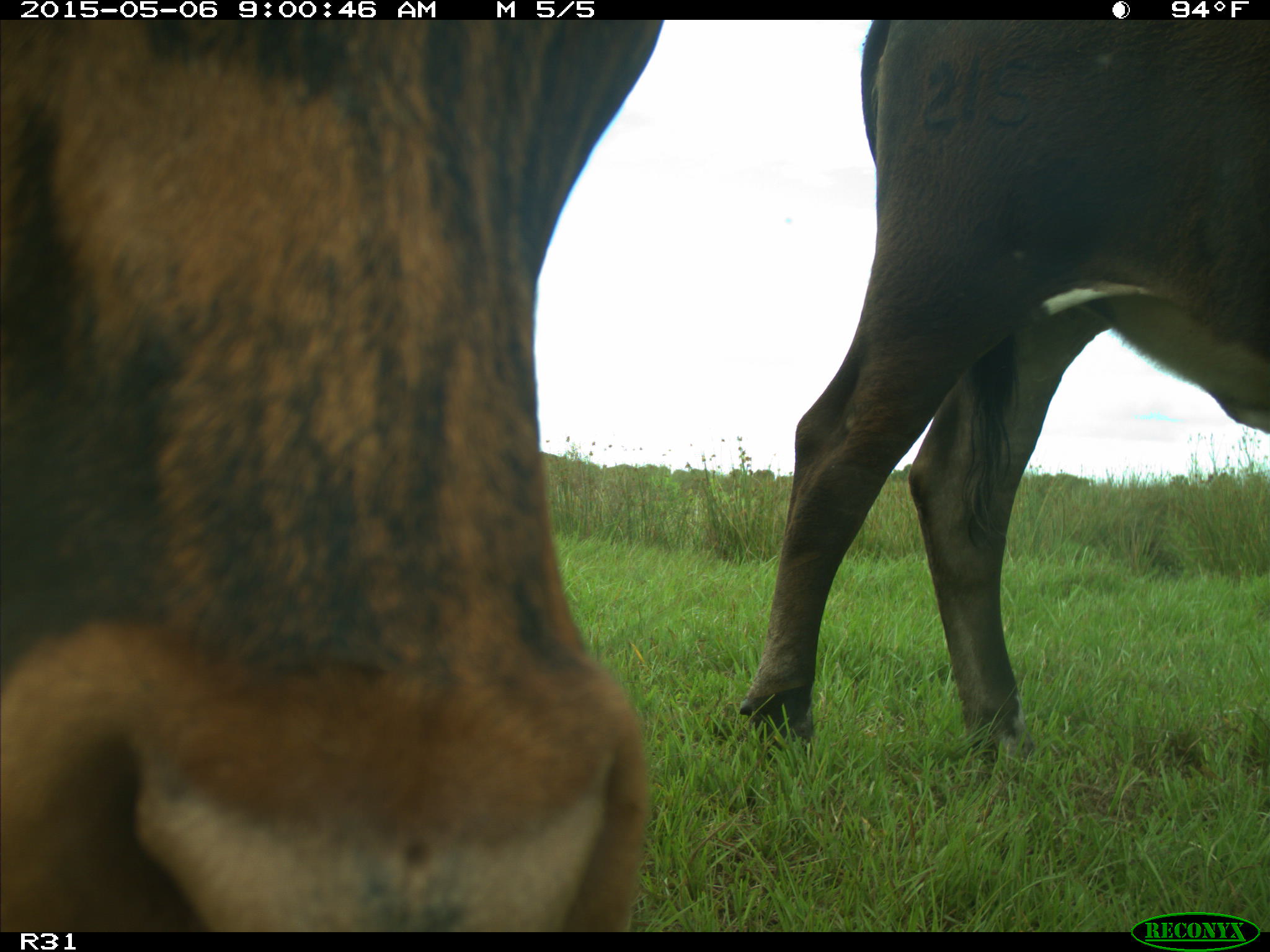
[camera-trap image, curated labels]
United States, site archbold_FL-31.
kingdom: Animalia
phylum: Chordata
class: Mammalia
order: Artiodactyla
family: Bovidae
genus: Bos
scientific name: Bos taurus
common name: domestic cow